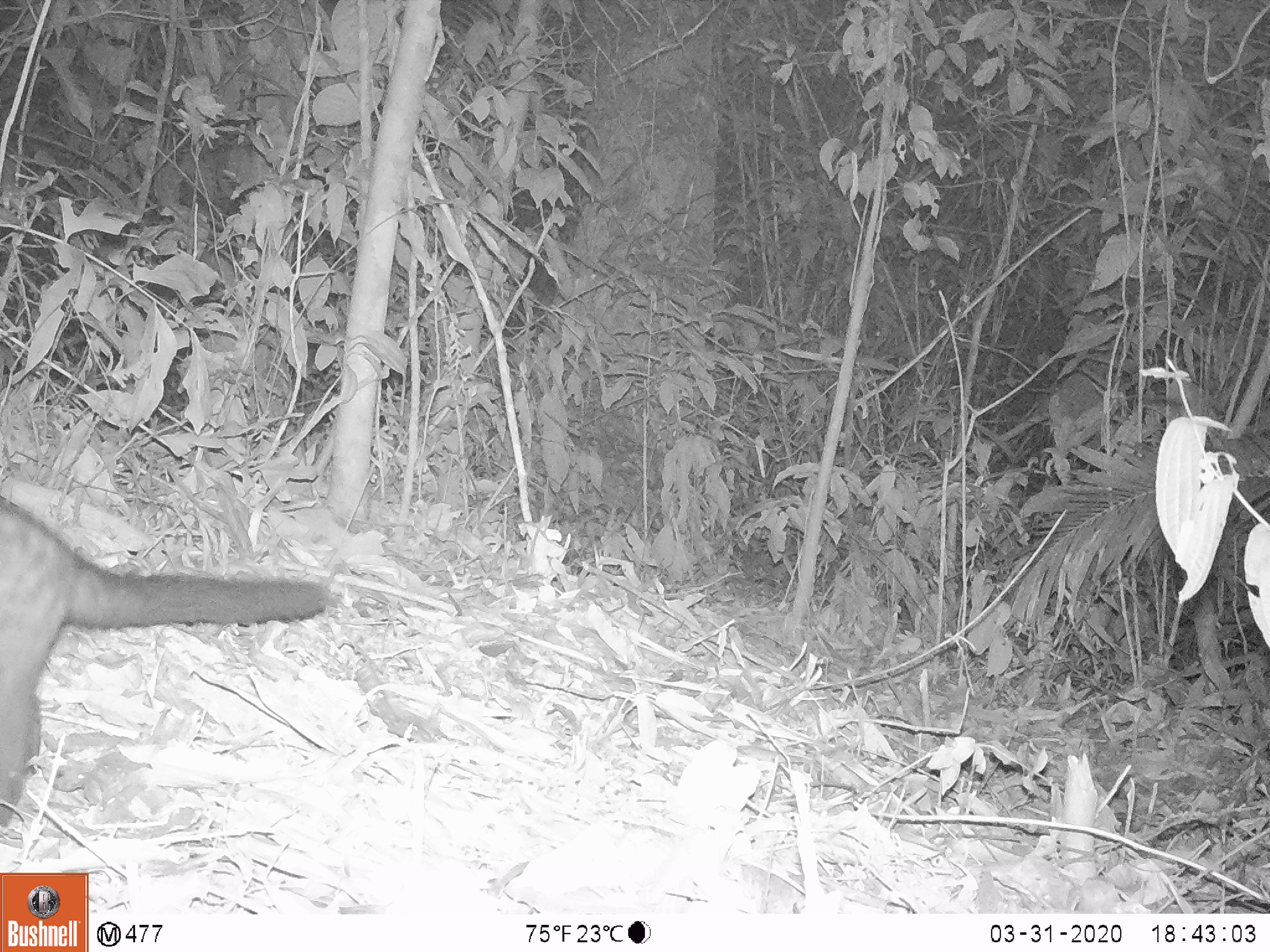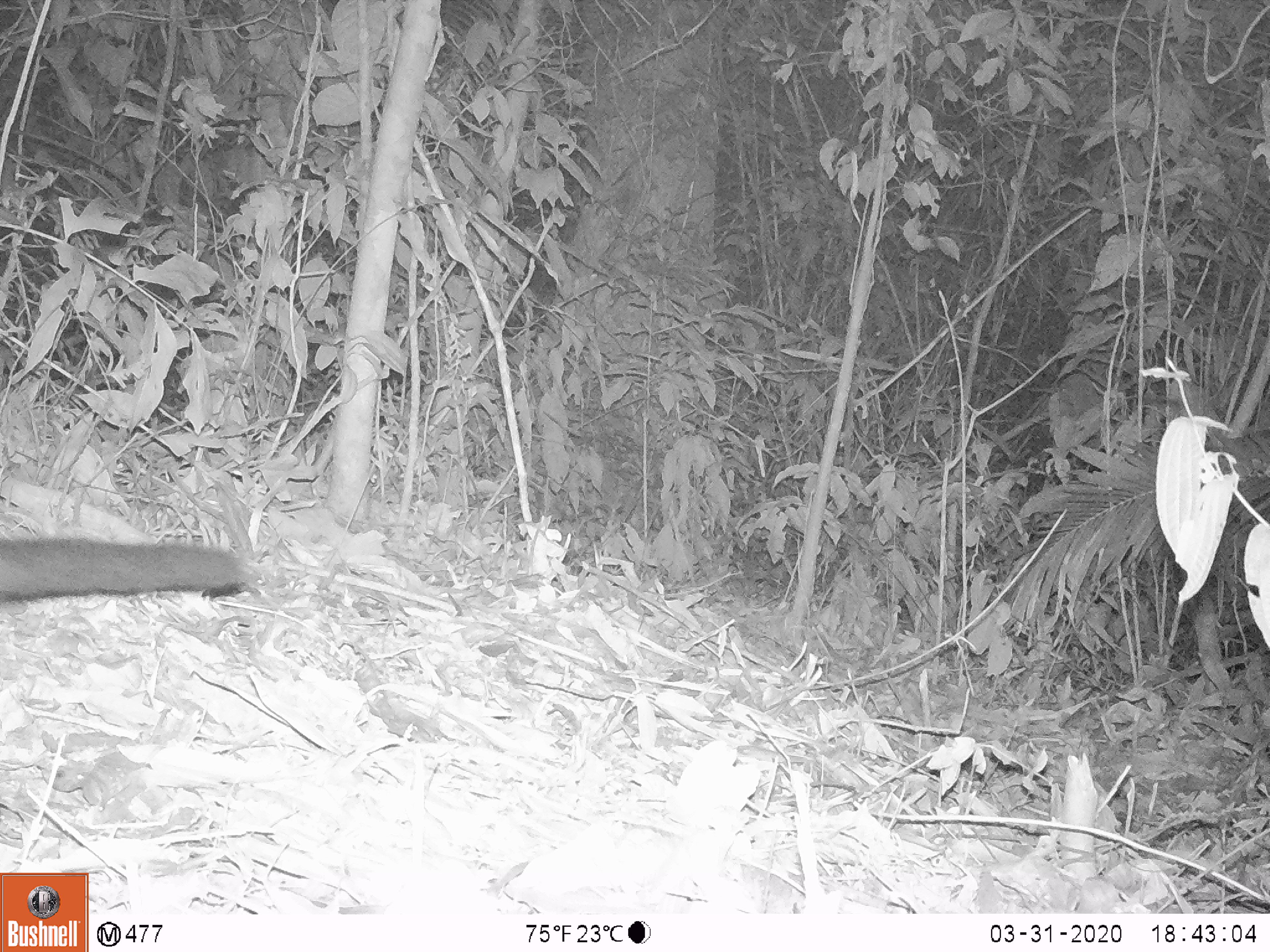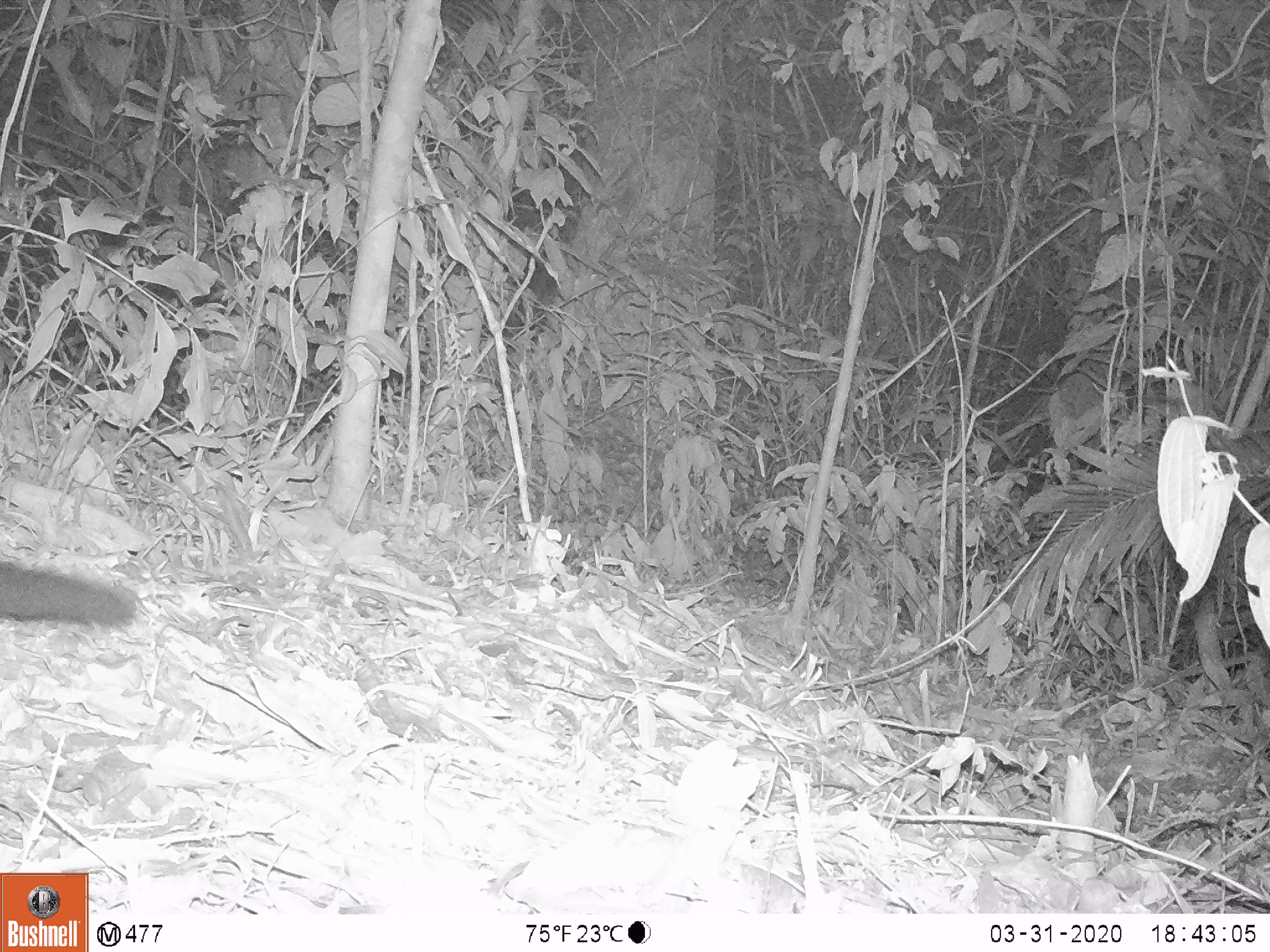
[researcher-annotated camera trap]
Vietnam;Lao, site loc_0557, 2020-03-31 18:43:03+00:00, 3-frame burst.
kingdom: Animalia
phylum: Chordata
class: Mammalia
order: Carnivora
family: Viverridae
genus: Paradoxurus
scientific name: Paradoxurus hermaphroditus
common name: common palm civet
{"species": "common palm civet (Paradoxurus hermaphroditus)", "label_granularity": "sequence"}